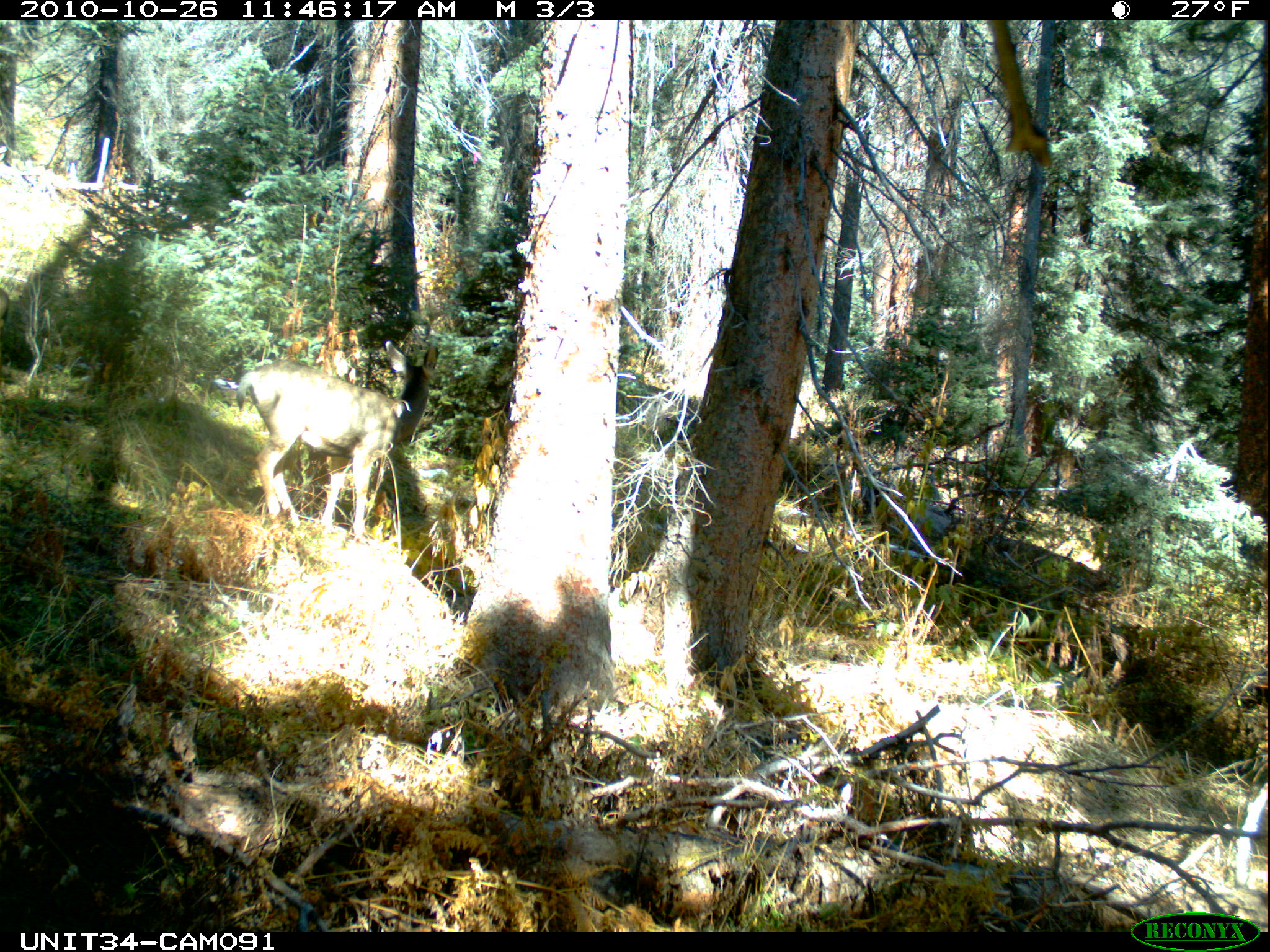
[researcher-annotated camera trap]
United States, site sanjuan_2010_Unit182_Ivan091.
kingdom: Animalia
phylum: Chordata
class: Mammalia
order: Artiodactyla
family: Cervidae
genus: Odocoileus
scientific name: Odocoileus hemionus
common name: mule deer